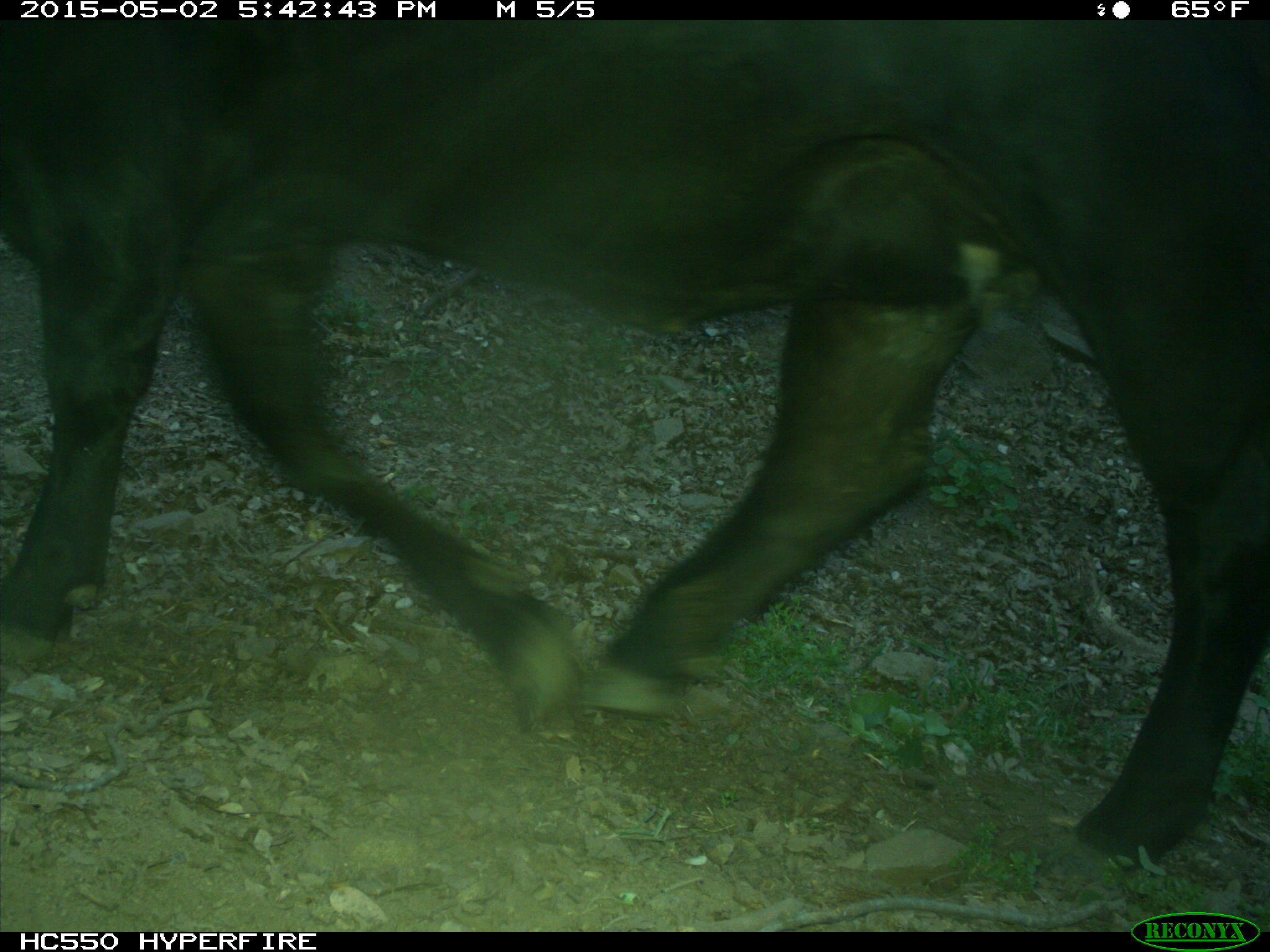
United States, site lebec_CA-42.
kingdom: Animalia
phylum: Chordata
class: Mammalia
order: Artiodactyla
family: Bovidae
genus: Bos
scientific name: Bos taurus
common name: domestic cow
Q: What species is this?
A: Bos taurus (domestic cow).